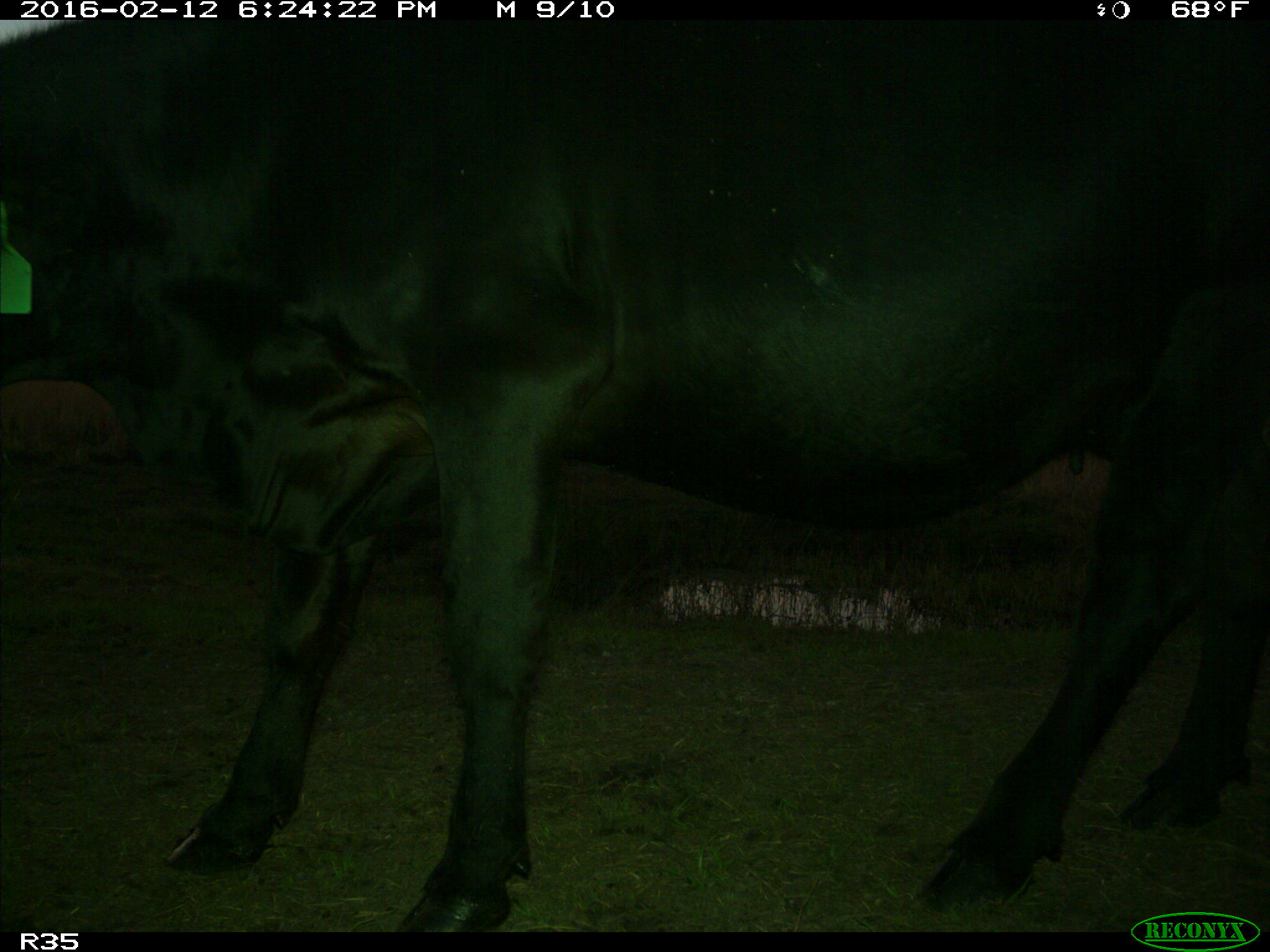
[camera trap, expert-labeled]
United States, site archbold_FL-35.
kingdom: Animalia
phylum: Chordata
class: Mammalia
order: Artiodactyla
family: Bovidae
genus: Bos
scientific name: Bos taurus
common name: domestic cow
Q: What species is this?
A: Bos taurus (domestic cow).